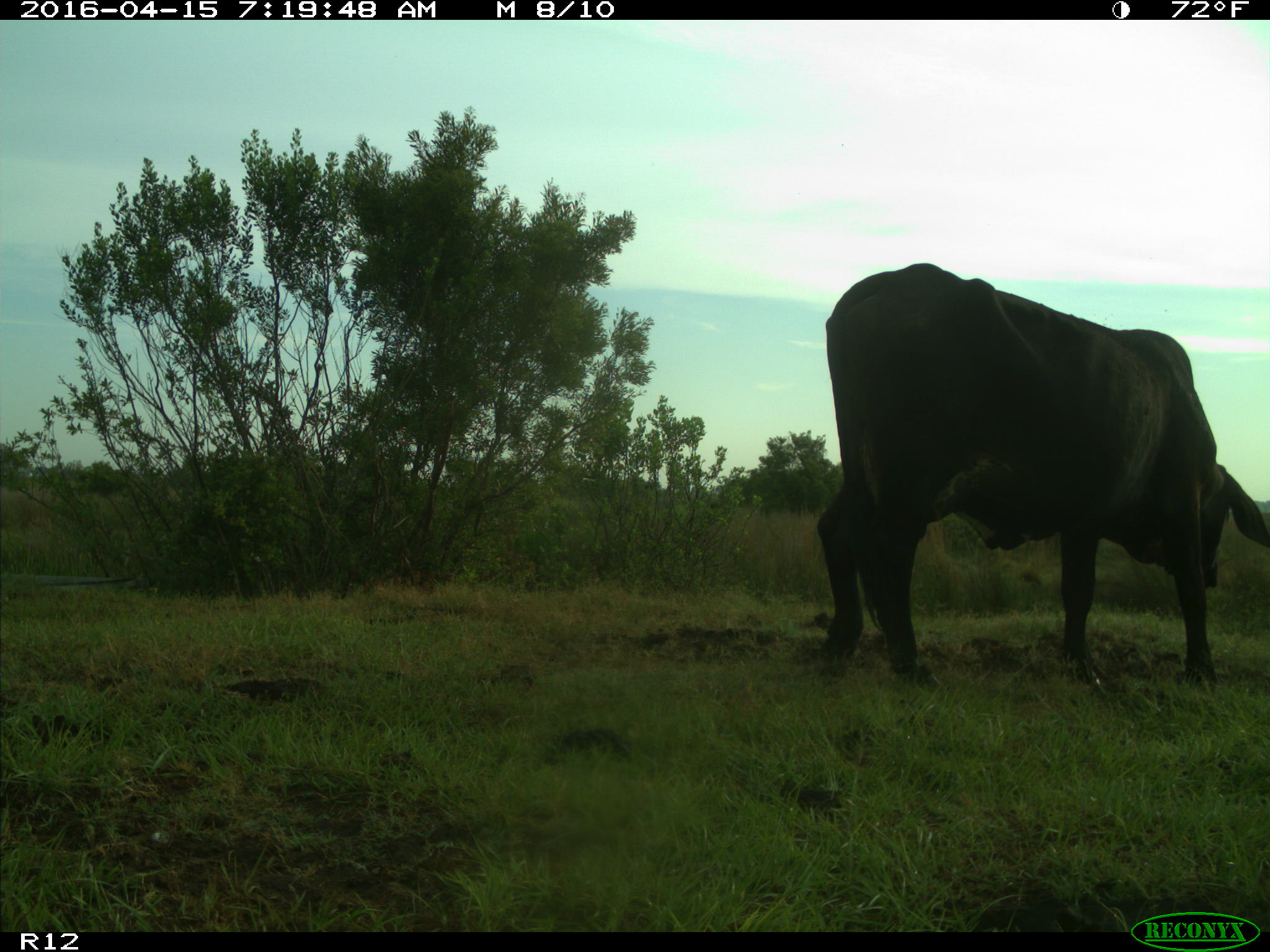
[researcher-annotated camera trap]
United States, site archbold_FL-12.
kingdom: Animalia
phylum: Chordata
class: Mammalia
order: Artiodactyla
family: Bovidae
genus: Bos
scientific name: Bos taurus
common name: domestic cow